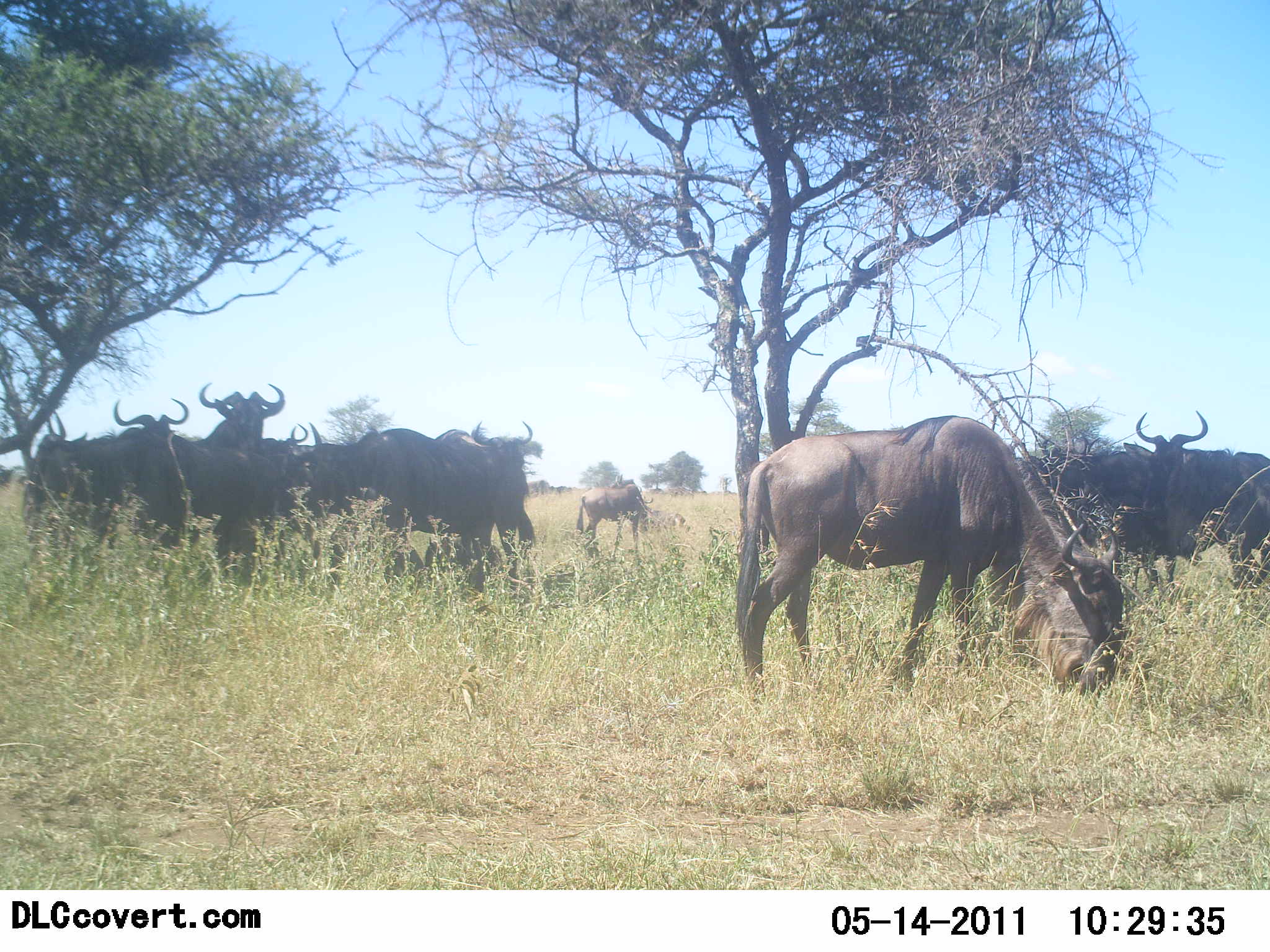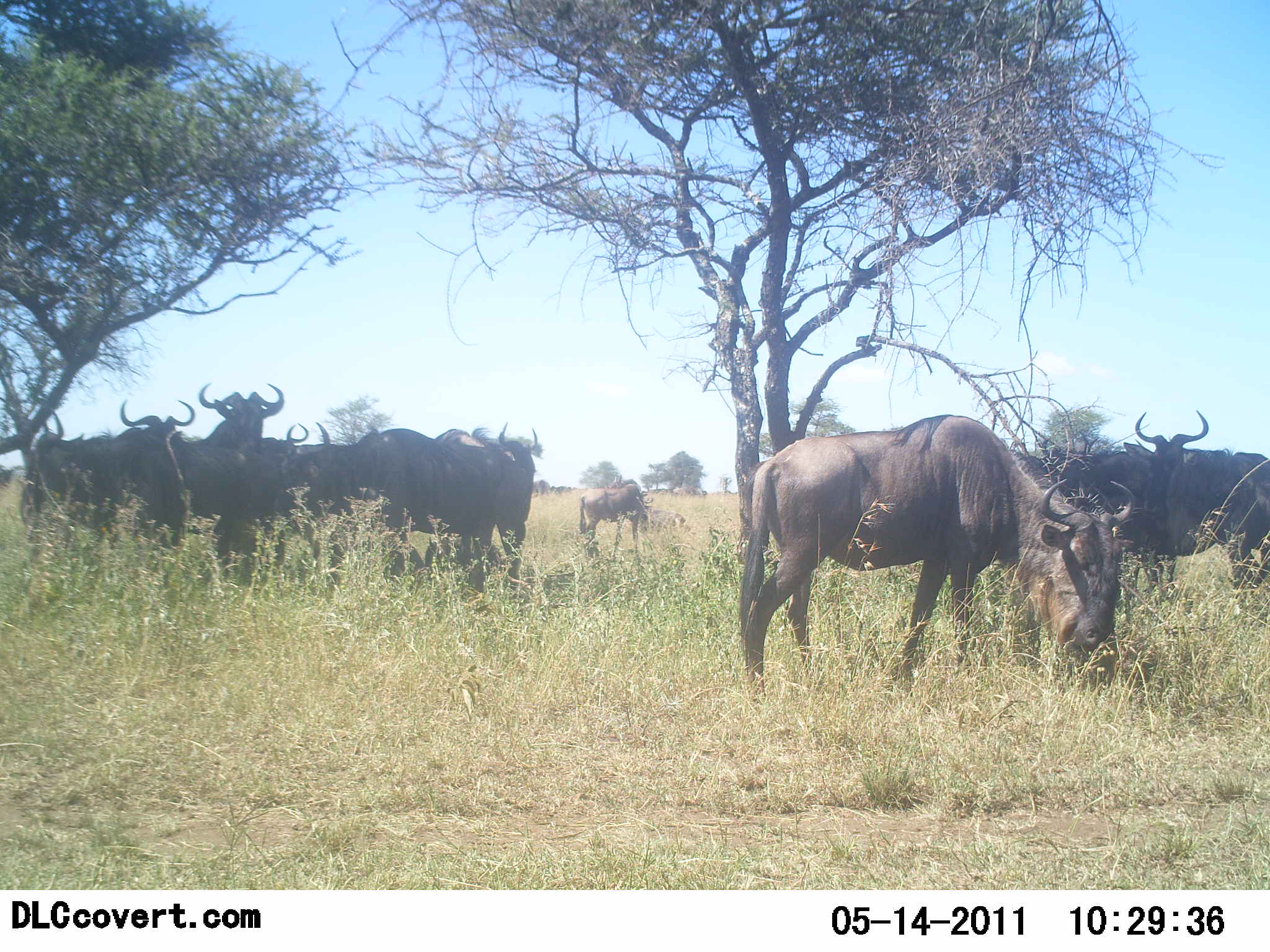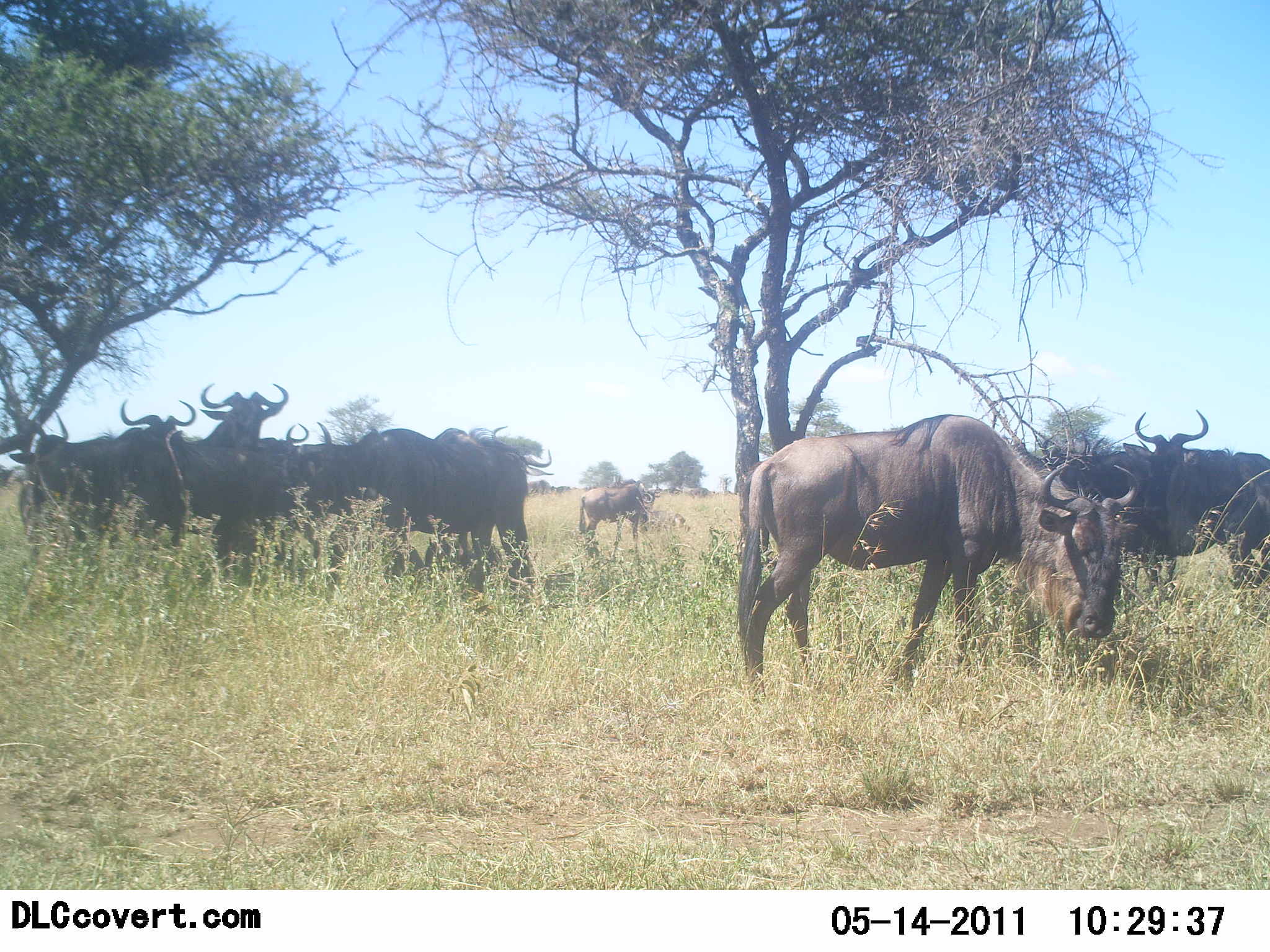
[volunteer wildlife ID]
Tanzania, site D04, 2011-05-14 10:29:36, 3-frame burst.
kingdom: Animalia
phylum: Chordata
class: Mammalia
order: Artiodactyla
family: Bovidae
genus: Connochaetes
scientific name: Connochaetes taurinus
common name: blue wildebeest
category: wildebeest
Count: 10.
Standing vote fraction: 83%.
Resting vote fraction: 0%.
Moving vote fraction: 8%.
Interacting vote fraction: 8%.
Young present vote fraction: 17%.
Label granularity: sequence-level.